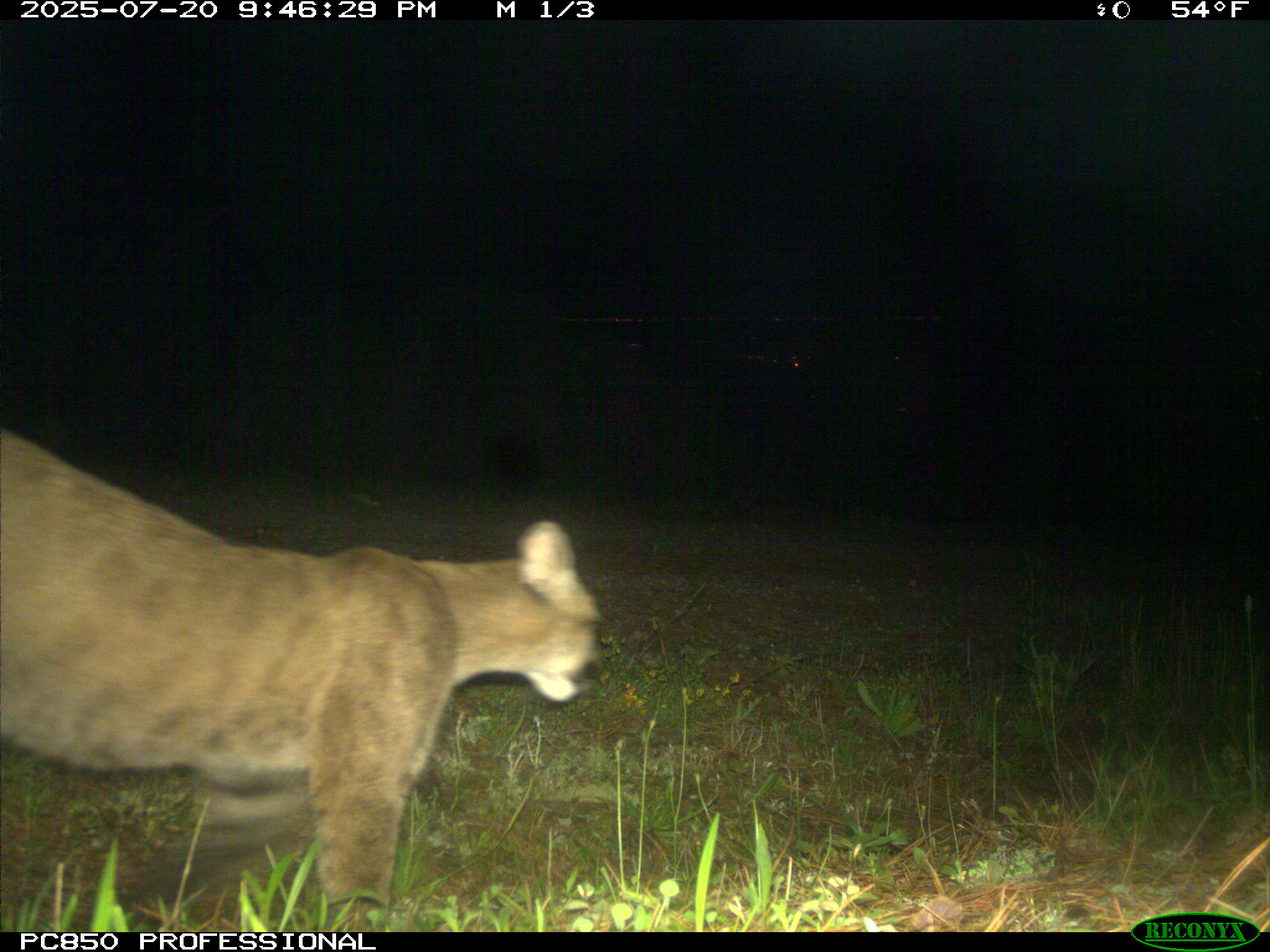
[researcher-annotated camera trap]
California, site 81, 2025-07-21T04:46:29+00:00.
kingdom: Animalia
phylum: Chordata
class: Mammalia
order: Carnivora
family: Felidae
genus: Puma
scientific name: Puma concolor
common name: puma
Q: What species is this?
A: Puma (Puma concolor).